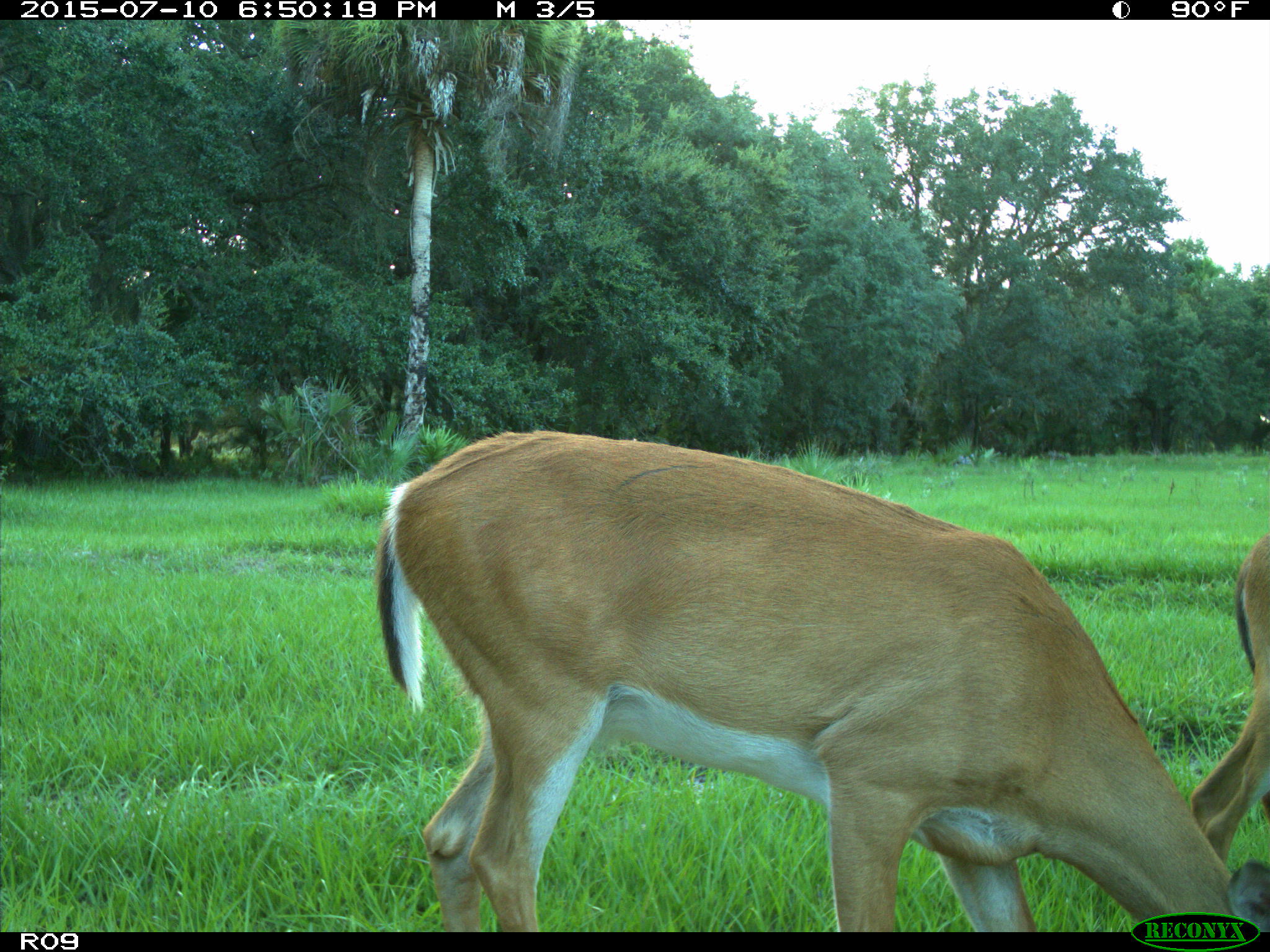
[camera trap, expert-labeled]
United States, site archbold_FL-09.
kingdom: Animalia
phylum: Chordata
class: Mammalia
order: Artiodactyla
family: Cervidae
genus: Odocoileus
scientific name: Odocoileus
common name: deer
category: unidentified deer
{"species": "unidentified deer (deer) (Odocoileus)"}